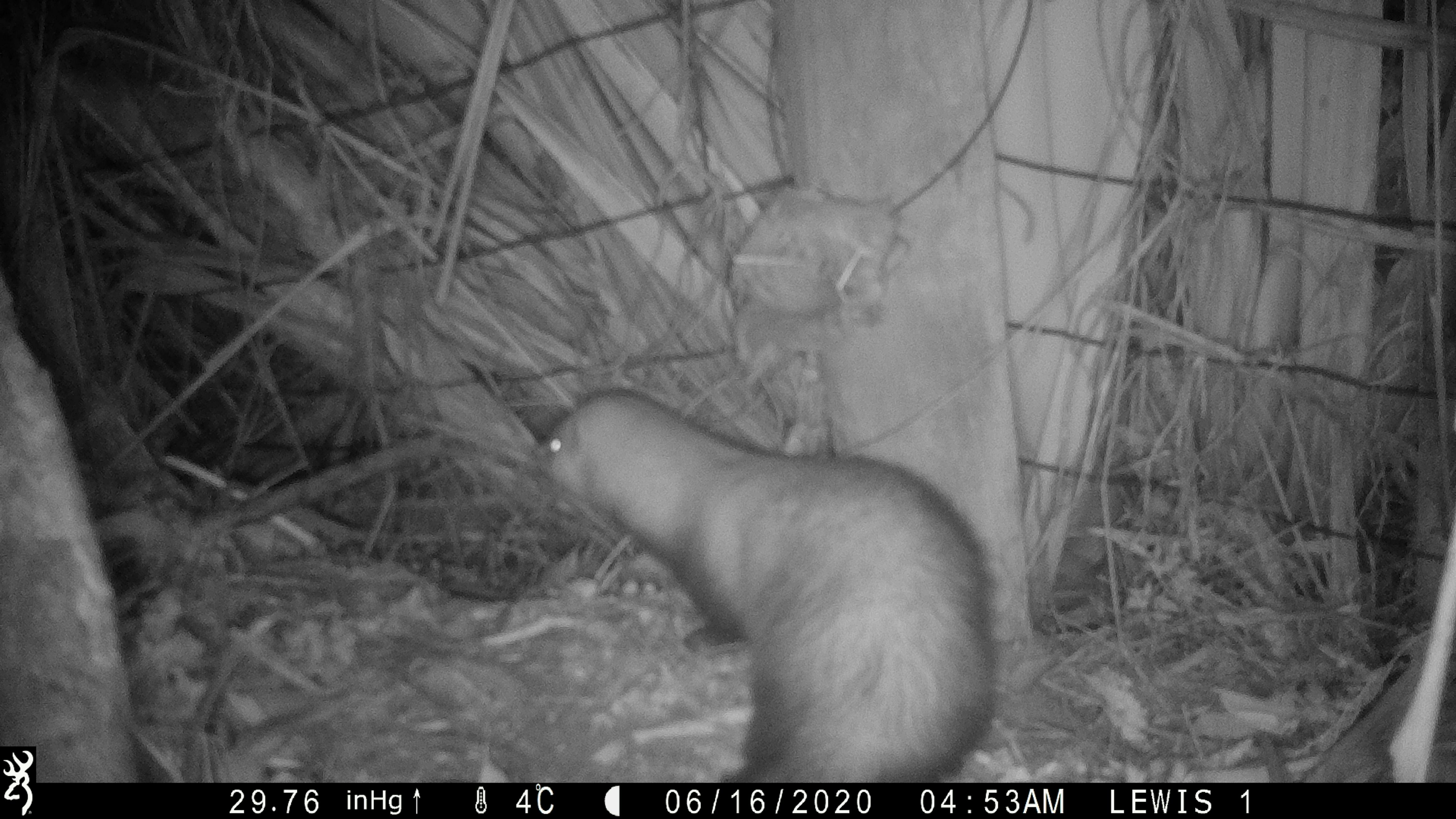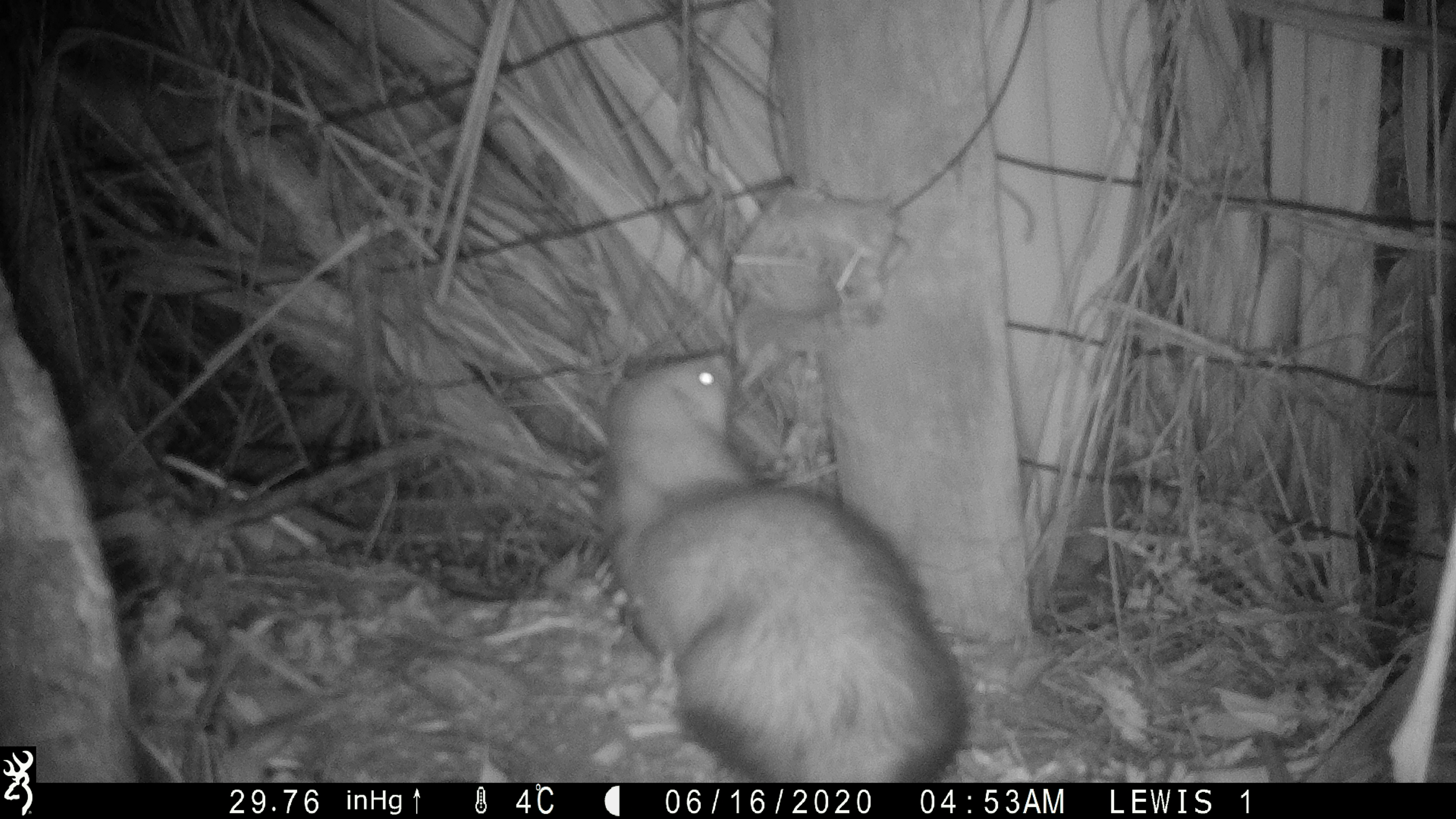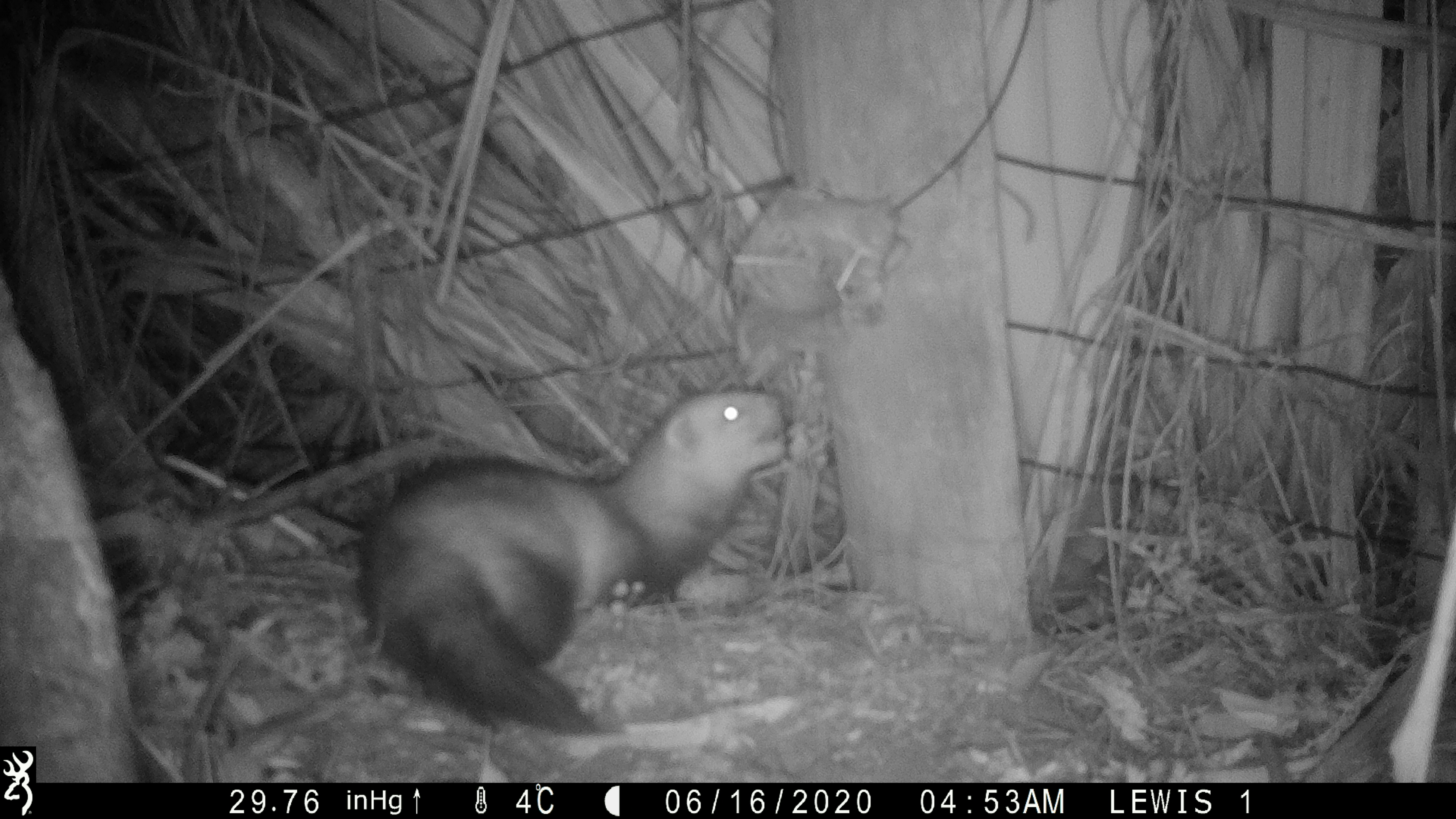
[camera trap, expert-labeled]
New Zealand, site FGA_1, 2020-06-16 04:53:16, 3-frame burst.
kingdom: Animalia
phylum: Chordata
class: Mammalia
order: Carnivora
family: Mustelidae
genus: Mustela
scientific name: Mustela furo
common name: ferret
Ferret (Mustela furo).